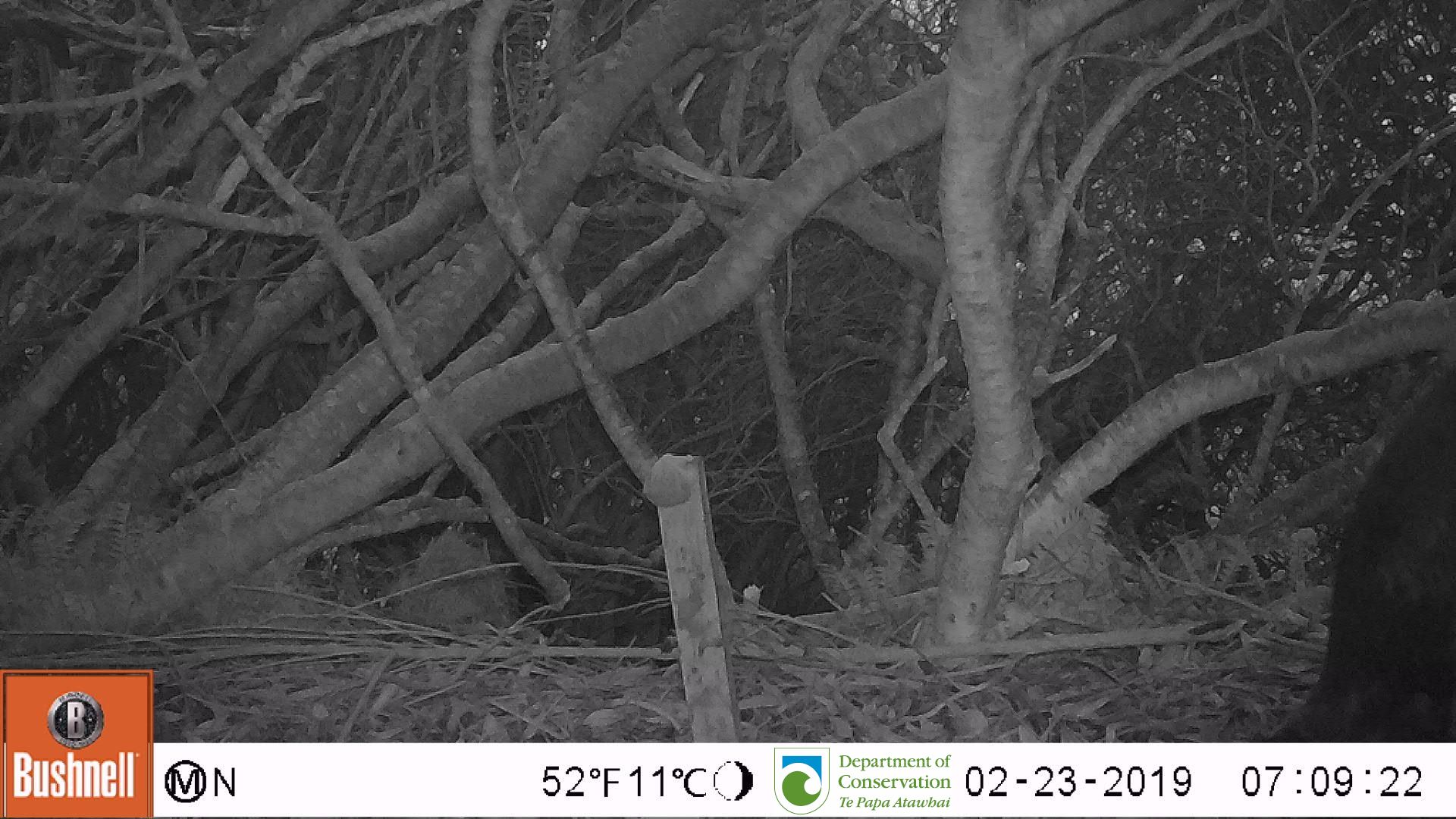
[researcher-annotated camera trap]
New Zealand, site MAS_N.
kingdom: Animalia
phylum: Chordata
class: Aves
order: Sphenisciformes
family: Spheniscidae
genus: Megadyptes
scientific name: Megadyptes antipodes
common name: yellow-eyed penguin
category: yellow eyed penguin